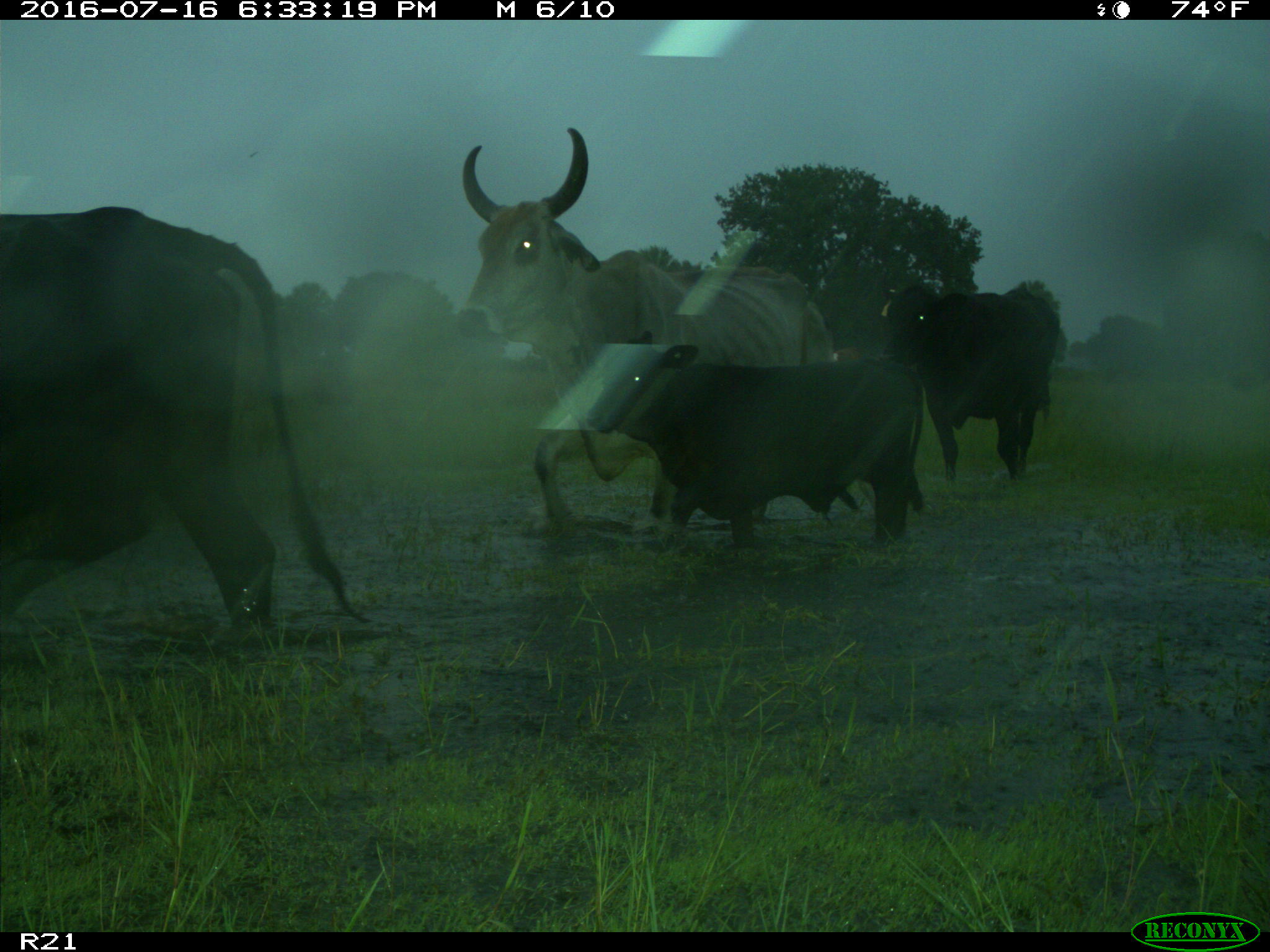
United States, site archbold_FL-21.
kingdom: Animalia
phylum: Chordata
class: Mammalia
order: Artiodactyla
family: Bovidae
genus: Bos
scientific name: Bos taurus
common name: domestic cow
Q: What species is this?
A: Bos taurus (domestic cow).